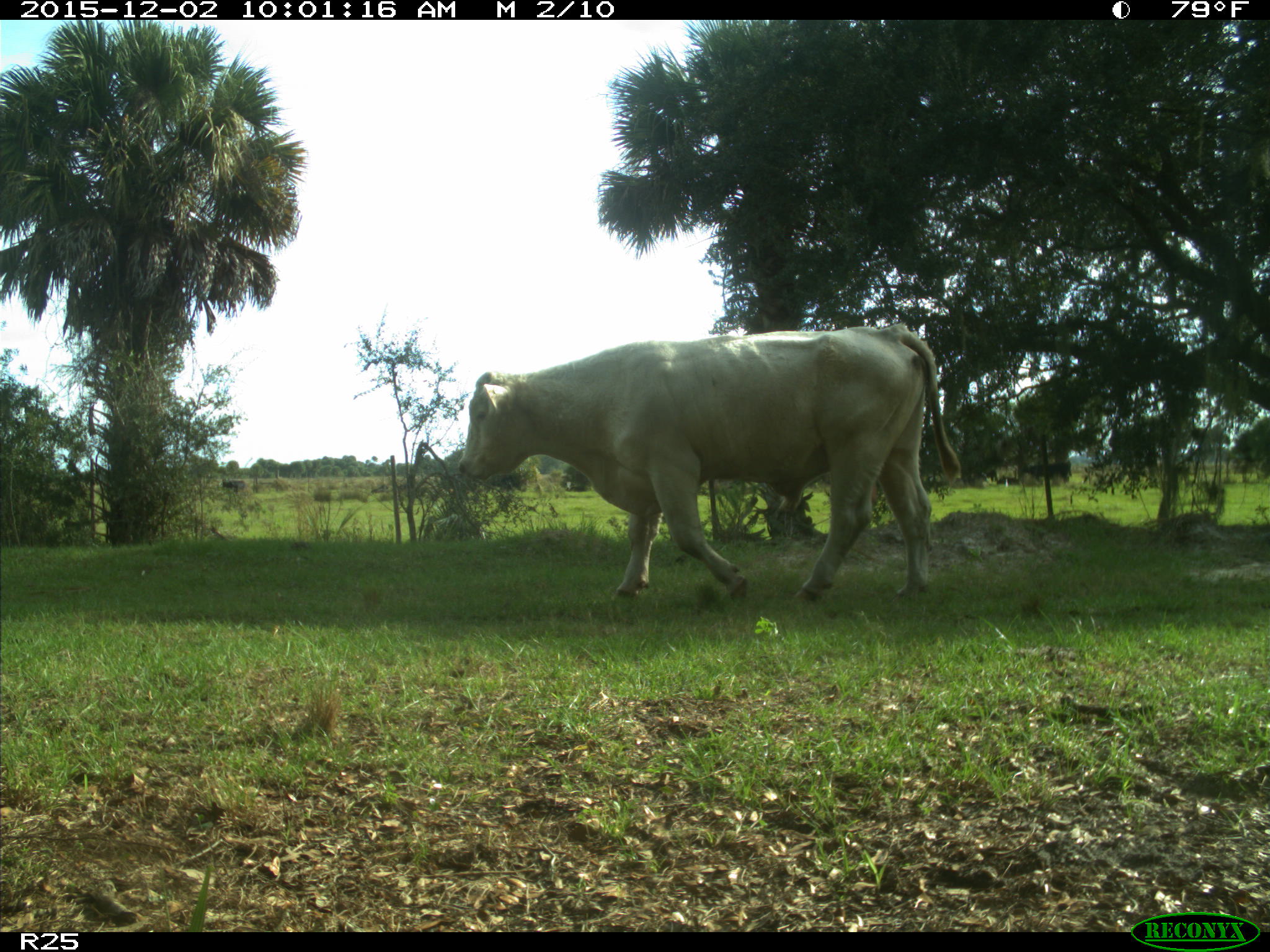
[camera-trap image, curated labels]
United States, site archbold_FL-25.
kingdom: Animalia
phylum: Chordata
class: Mammalia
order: Artiodactyla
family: Bovidae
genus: Bos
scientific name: Bos taurus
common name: domestic cow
Bos taurus (domestic cow).